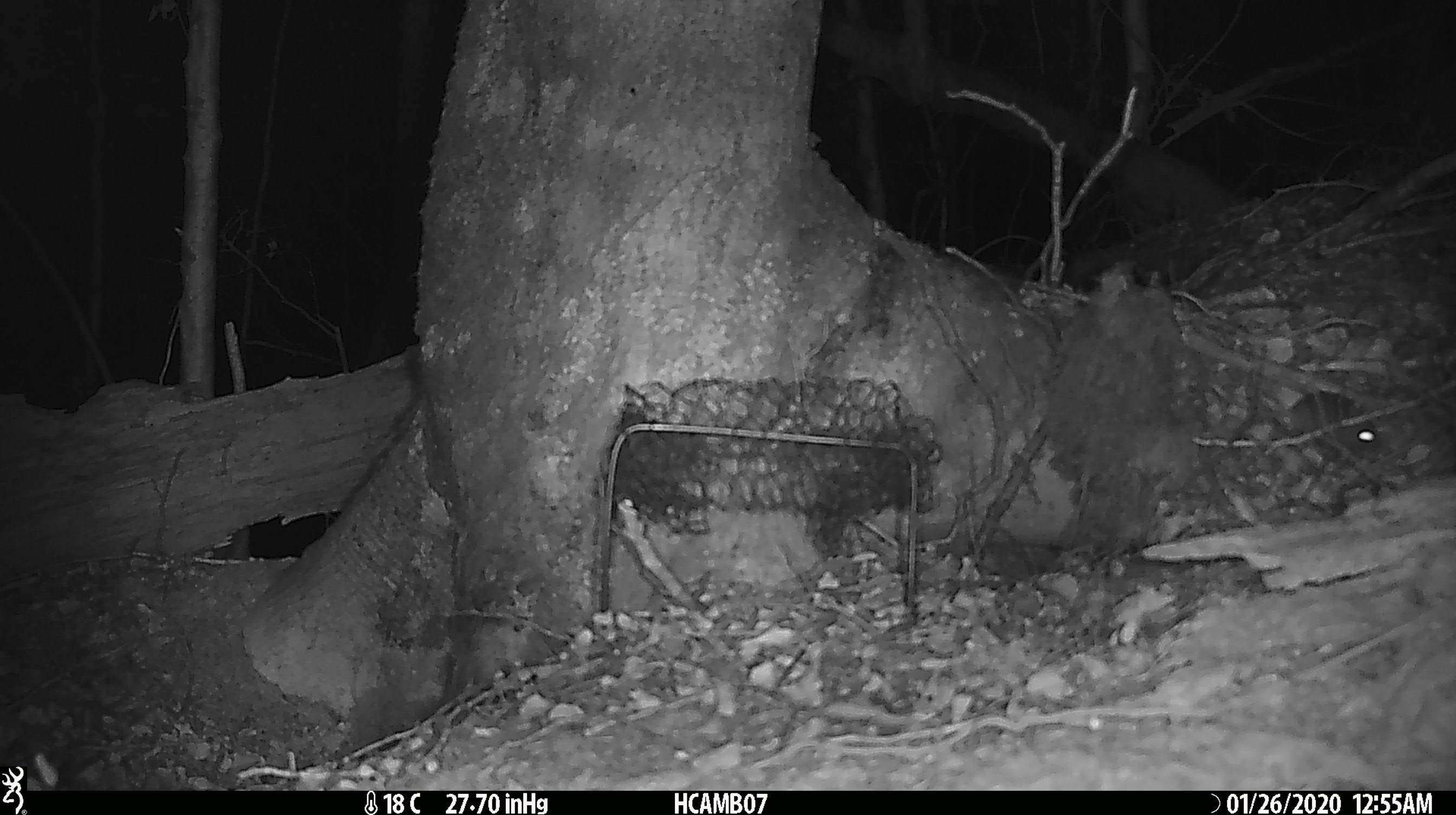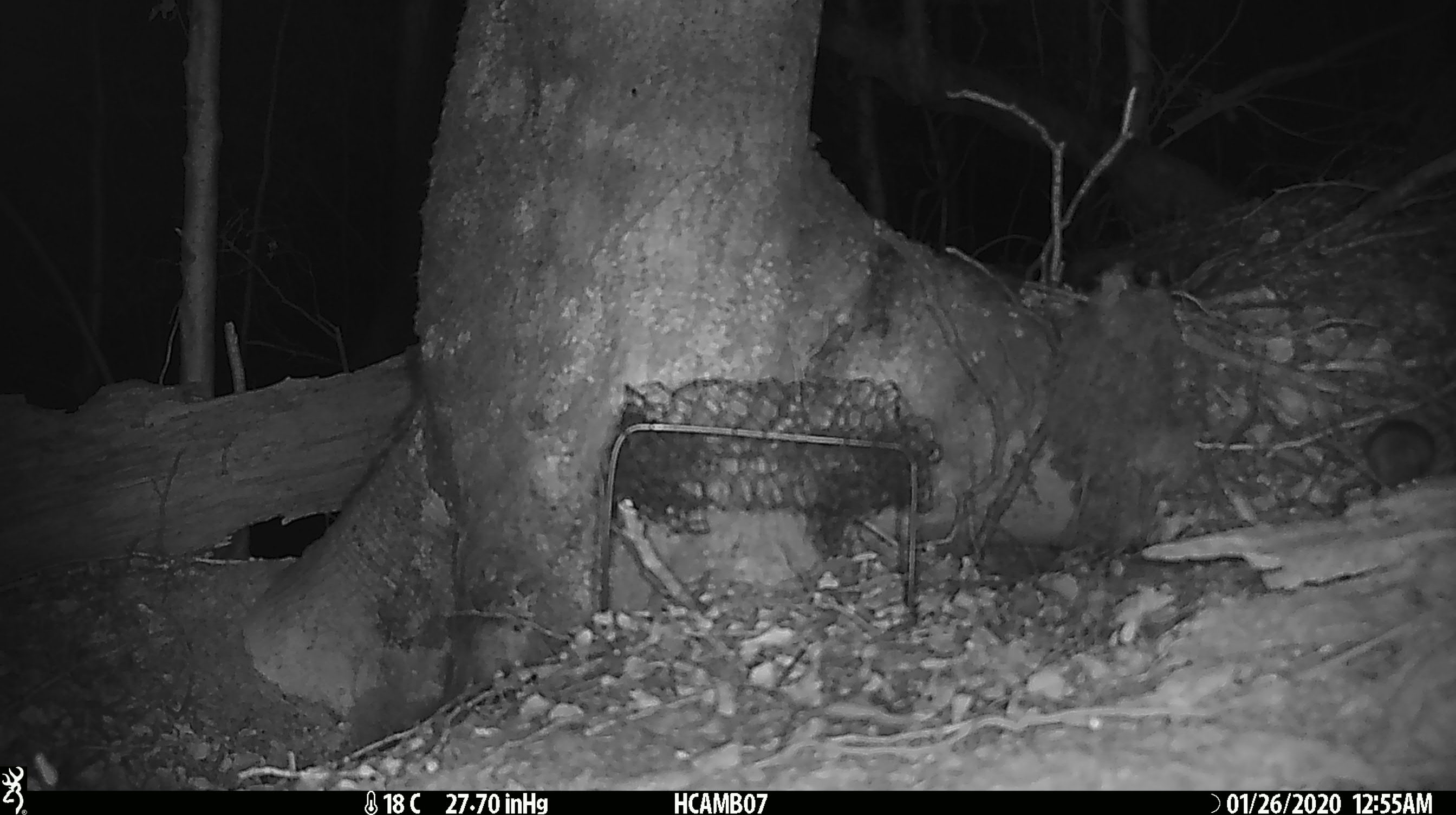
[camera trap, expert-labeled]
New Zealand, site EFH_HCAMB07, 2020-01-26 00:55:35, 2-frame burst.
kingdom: Animalia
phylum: Chordata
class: Mammalia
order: Rodentia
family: Muridae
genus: Mus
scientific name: Mus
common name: mouse